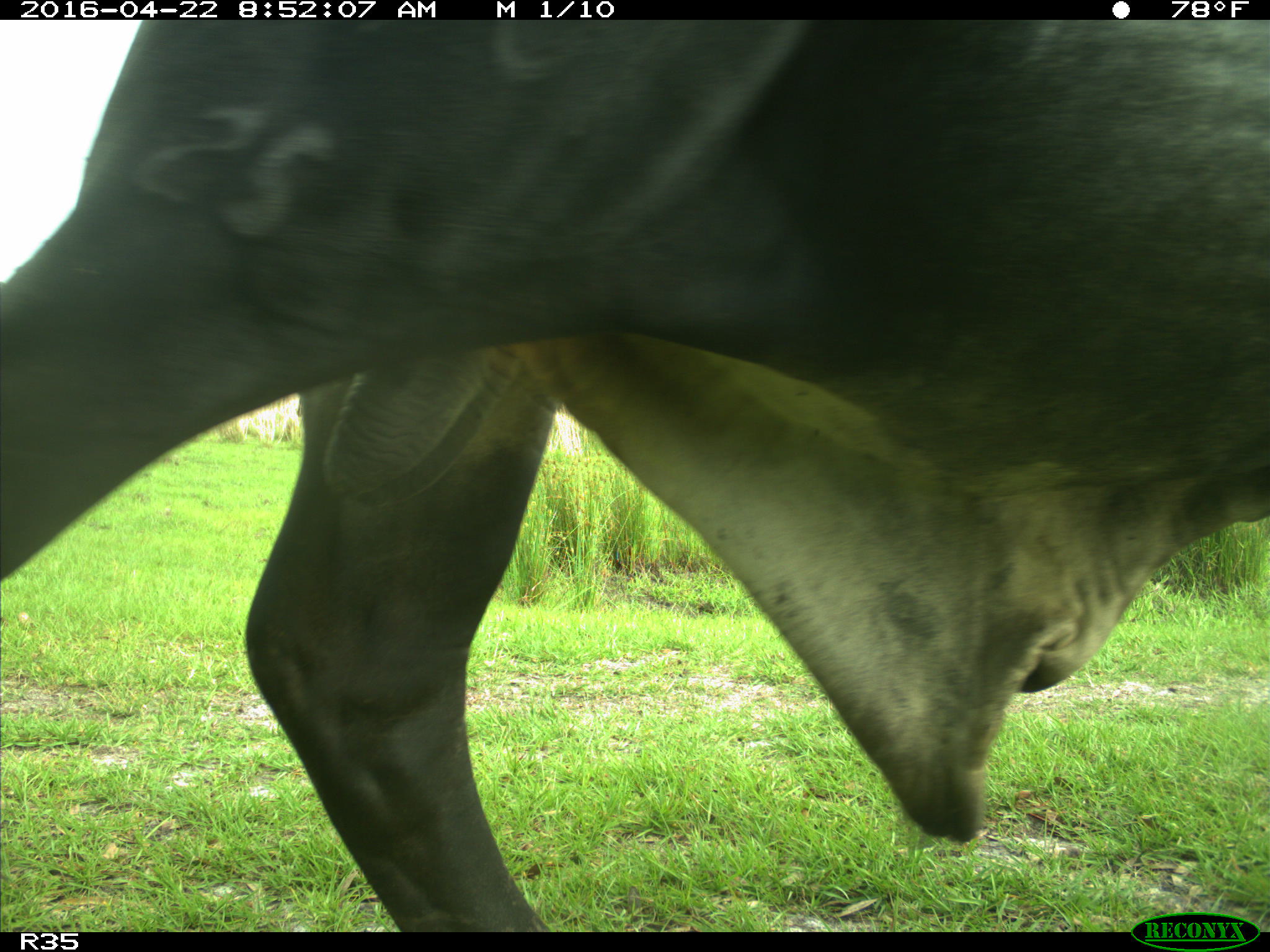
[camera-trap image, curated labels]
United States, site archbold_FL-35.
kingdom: Animalia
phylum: Chordata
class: Mammalia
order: Artiodactyla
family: Bovidae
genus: Bos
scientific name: Bos taurus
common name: domestic cow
Bos taurus (domestic cow).